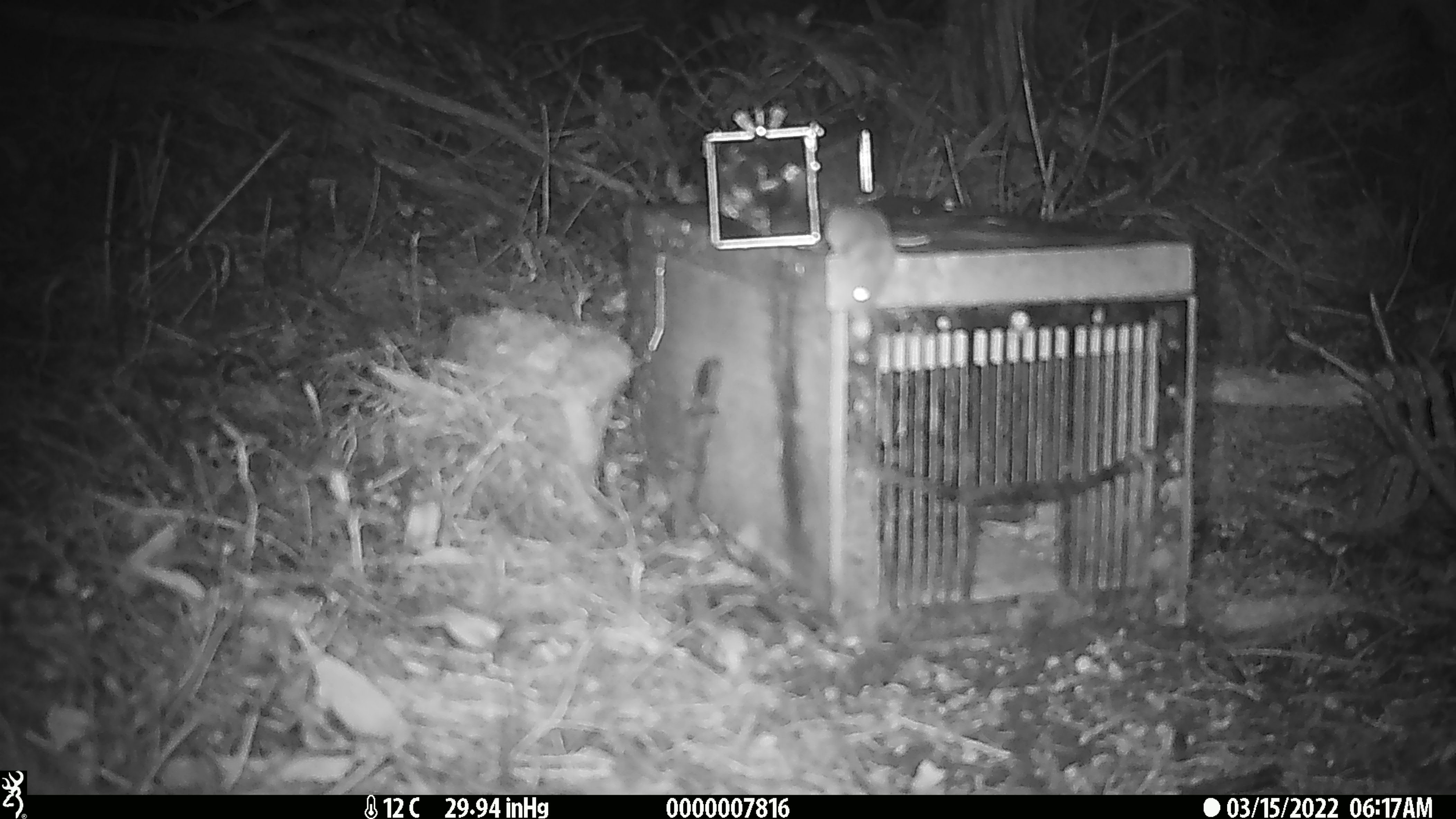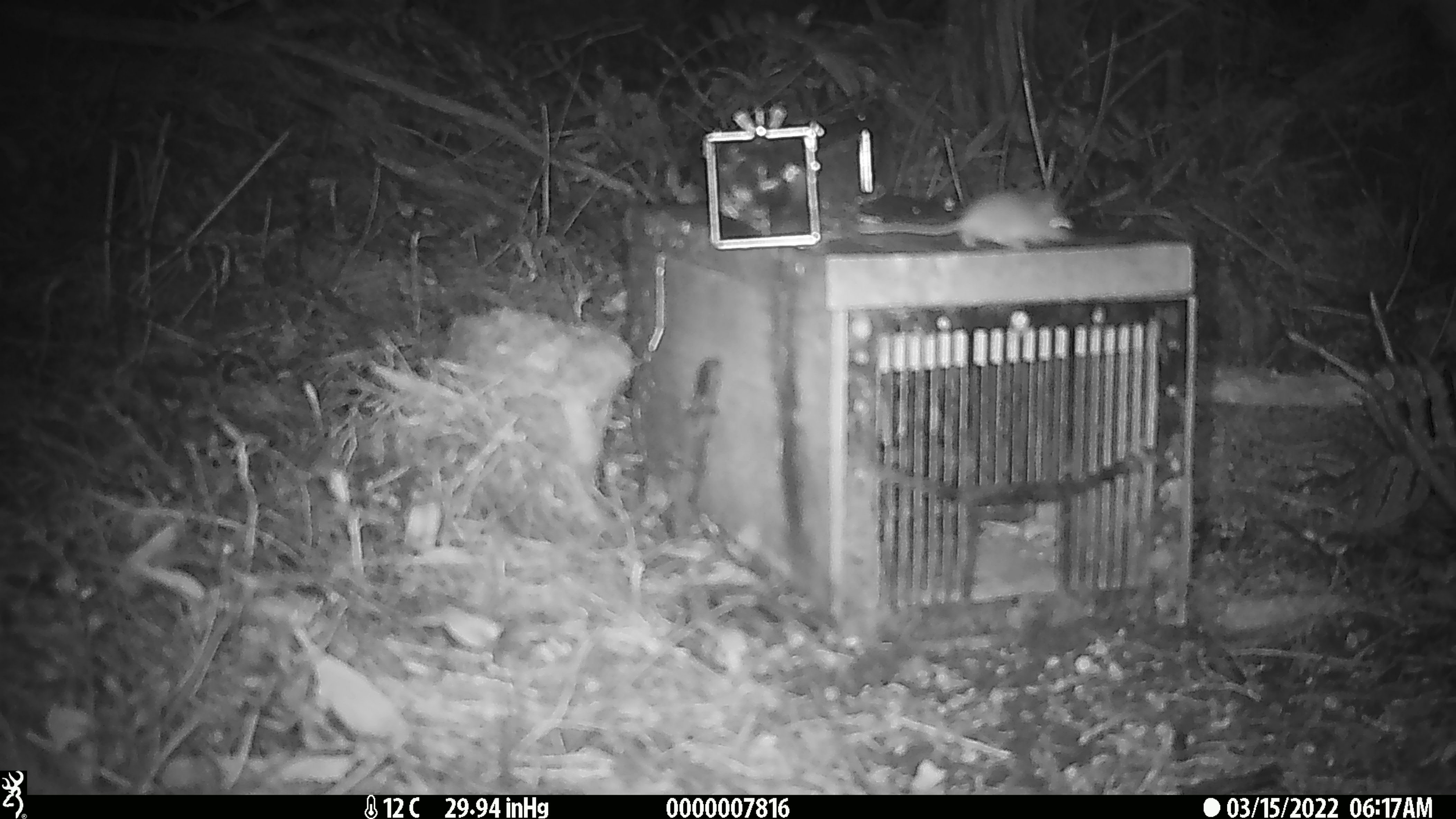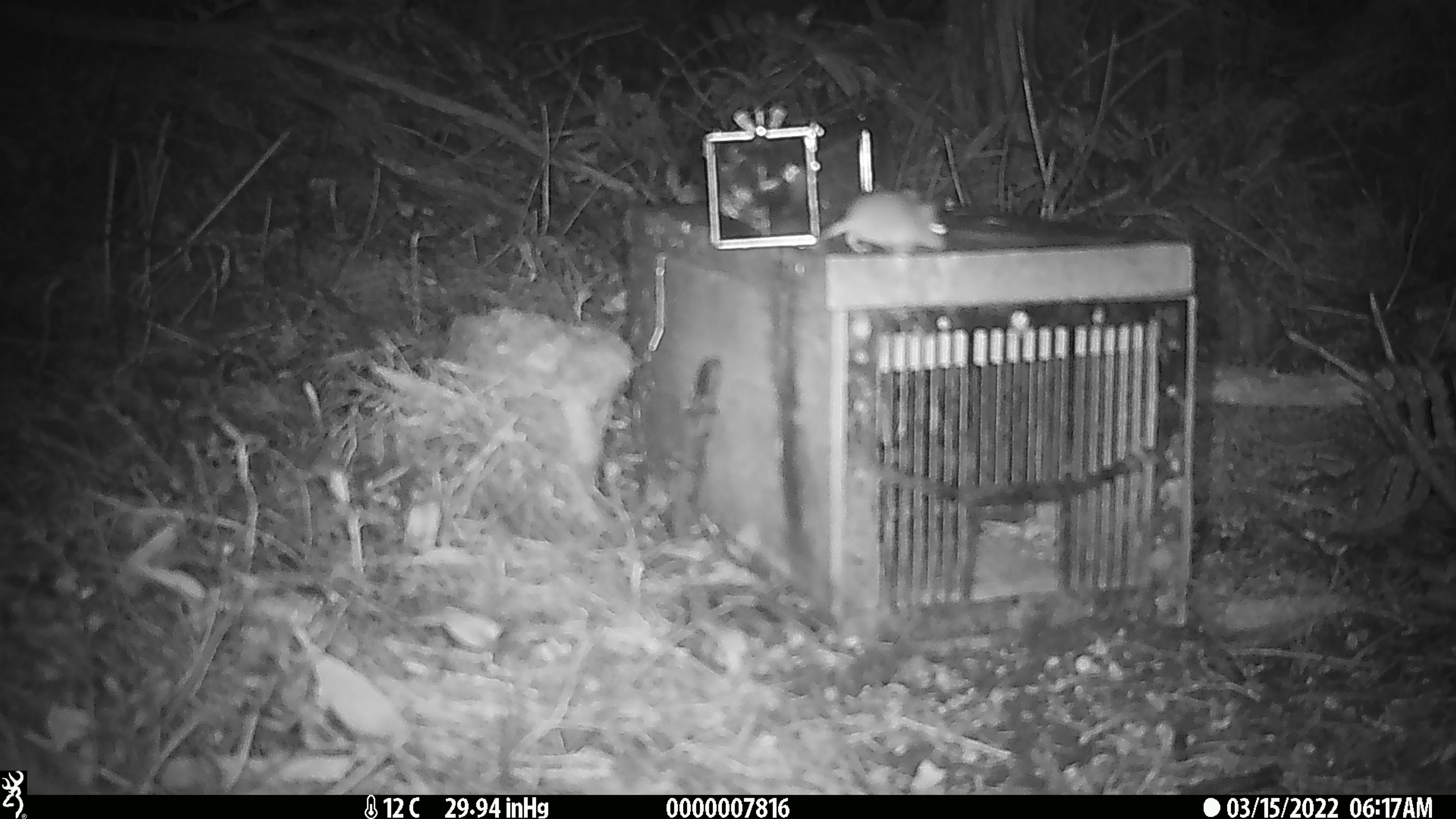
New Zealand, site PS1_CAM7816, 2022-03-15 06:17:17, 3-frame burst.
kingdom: Animalia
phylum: Chordata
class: Mammalia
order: Rodentia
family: Muridae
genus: Mus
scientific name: Mus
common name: mouse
Mouse (Mus).